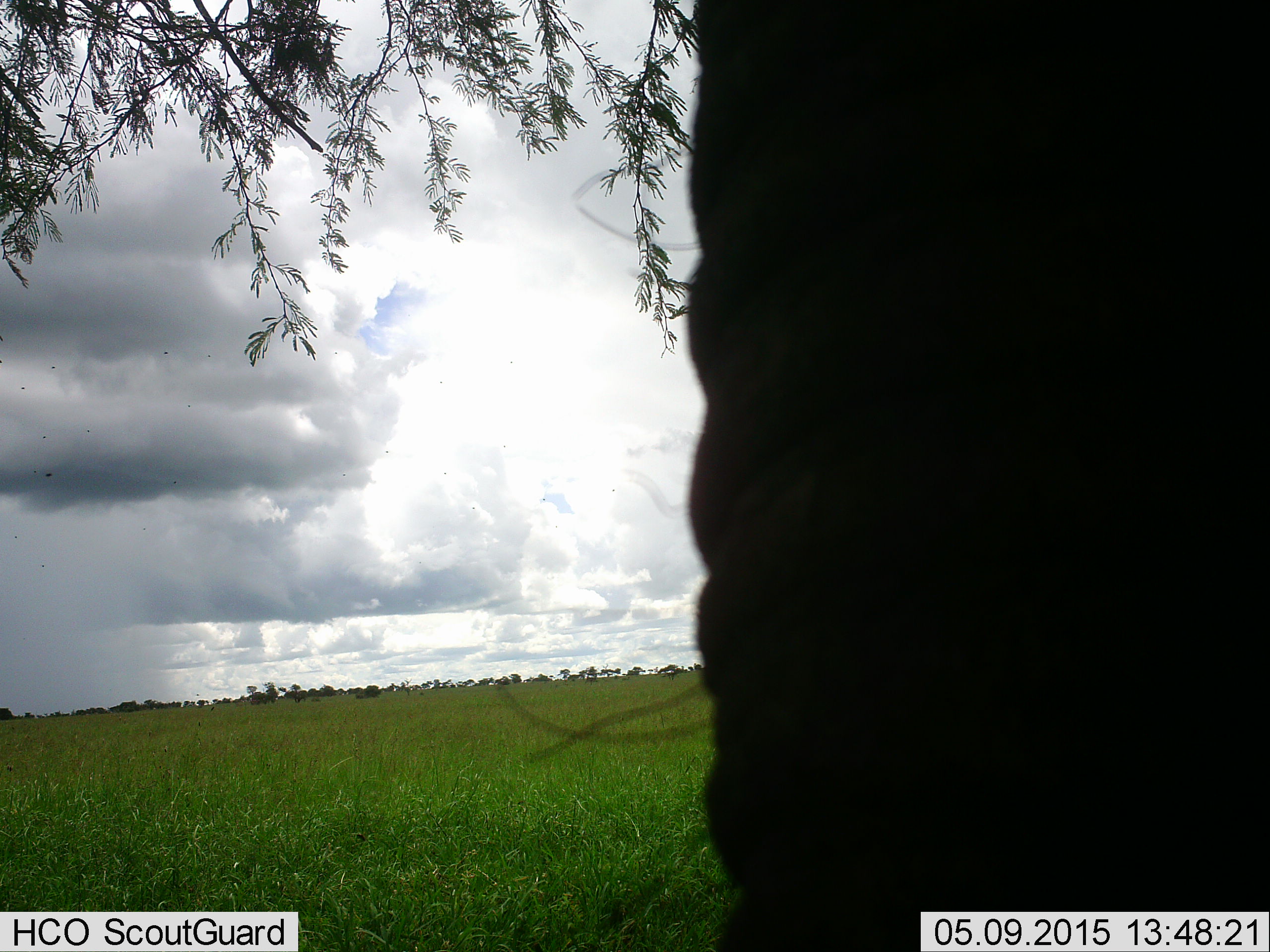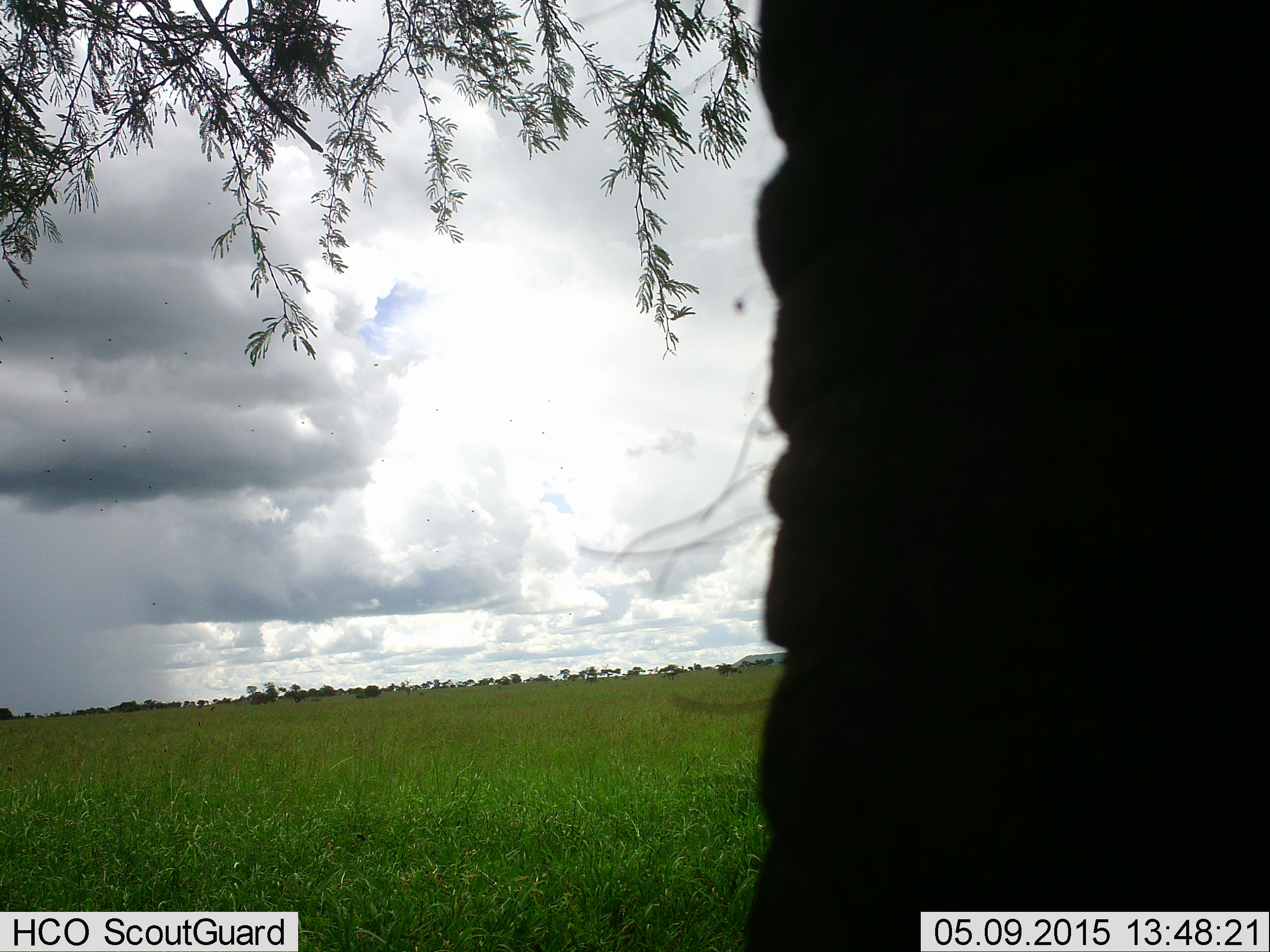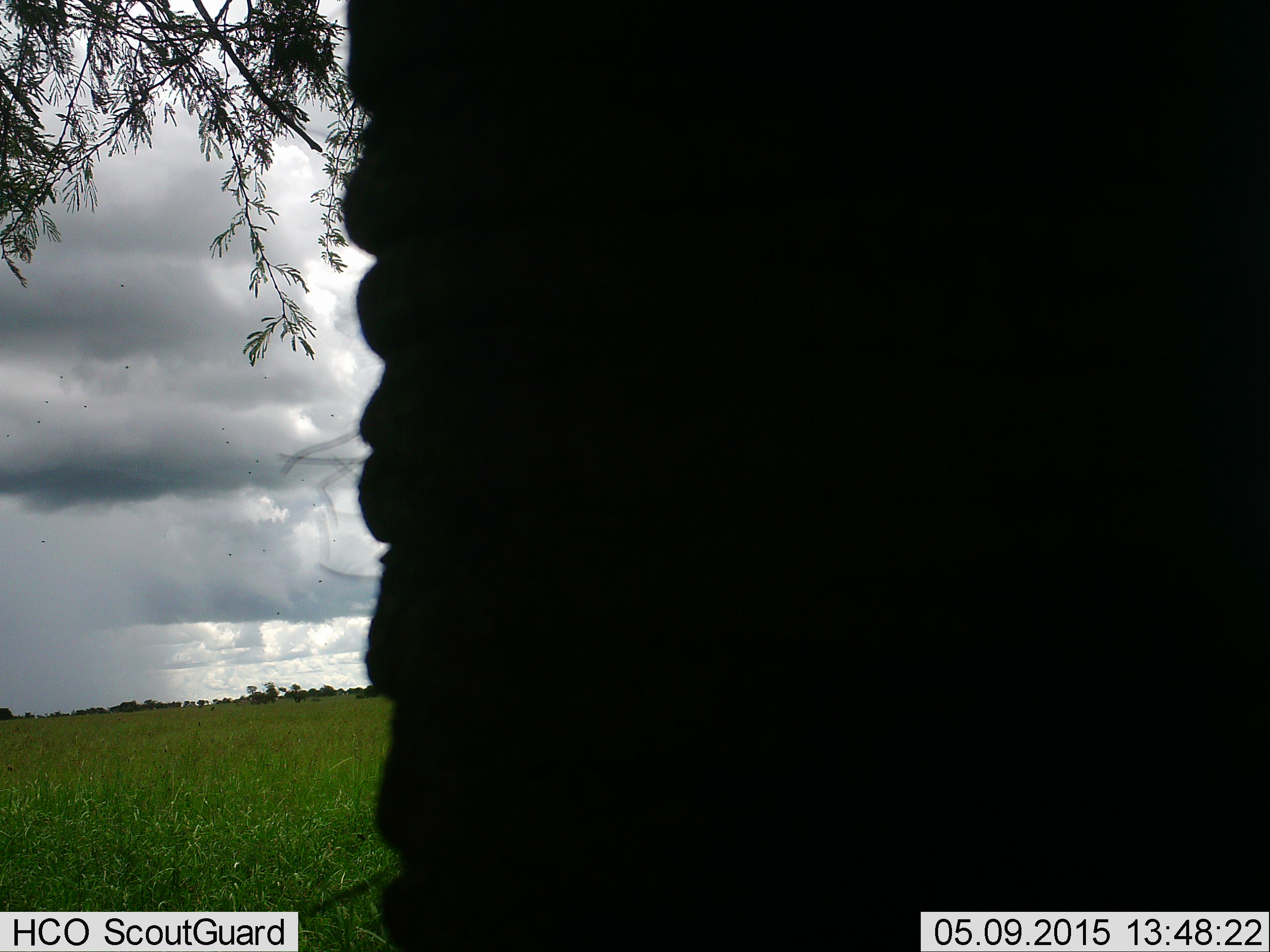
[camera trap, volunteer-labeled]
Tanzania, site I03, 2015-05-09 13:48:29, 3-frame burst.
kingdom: Animalia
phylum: Chordata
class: Mammalia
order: Proboscidea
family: Elephantidae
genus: Loxodonta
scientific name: Loxodonta africana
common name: african bush elephant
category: elephant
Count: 1.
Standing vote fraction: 90%.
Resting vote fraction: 0%.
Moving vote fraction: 20%.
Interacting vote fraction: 0%.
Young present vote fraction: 0%.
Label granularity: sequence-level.